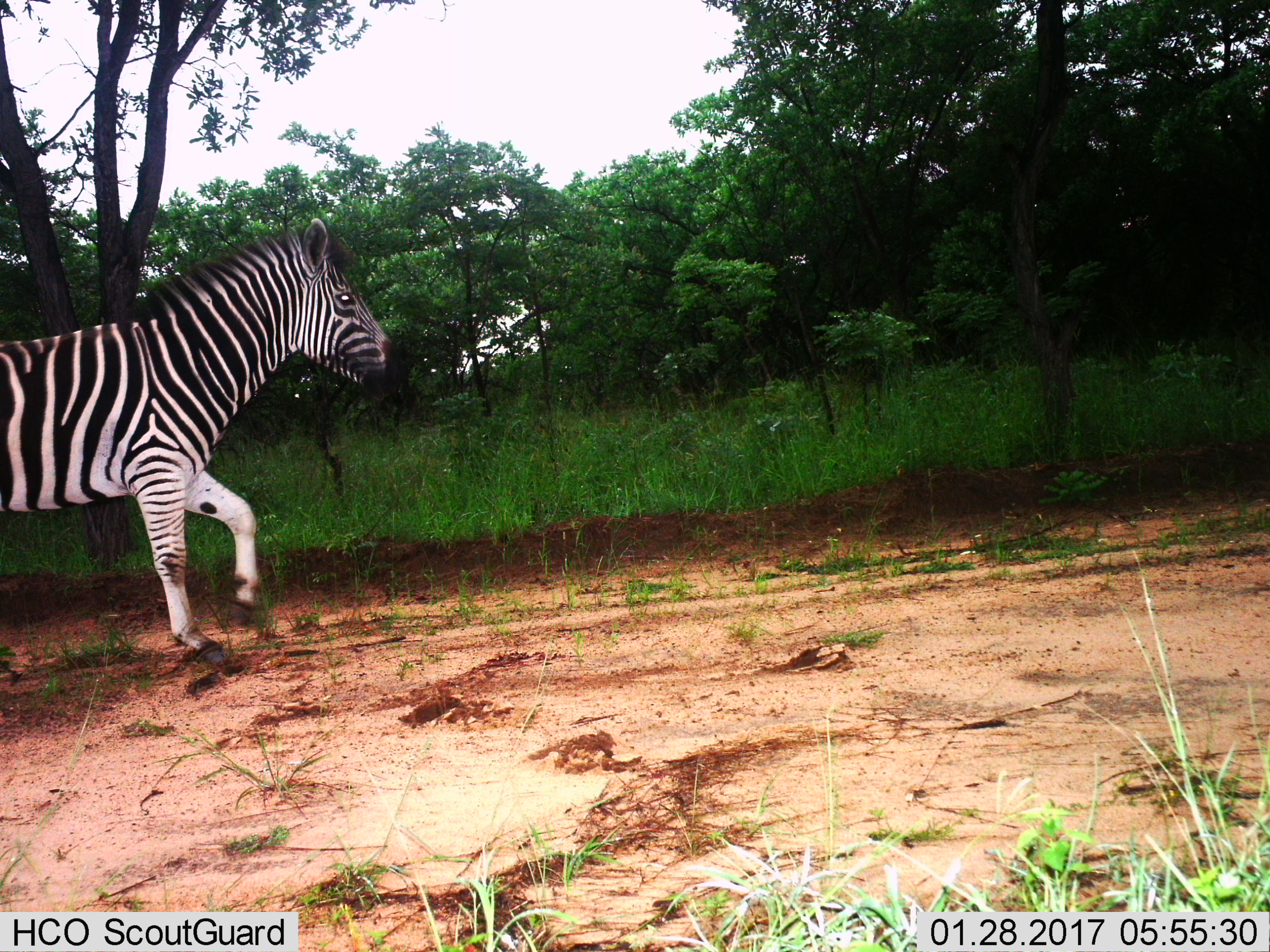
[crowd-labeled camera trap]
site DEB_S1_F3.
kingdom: Animalia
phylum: Chordata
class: Mammalia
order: Perissodactyla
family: Equidae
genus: Equus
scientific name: Equus quagga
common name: plains zebra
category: zebraplains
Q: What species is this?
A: Zebraplains (plains zebra) (Equus quagga).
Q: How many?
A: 1.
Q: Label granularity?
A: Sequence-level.